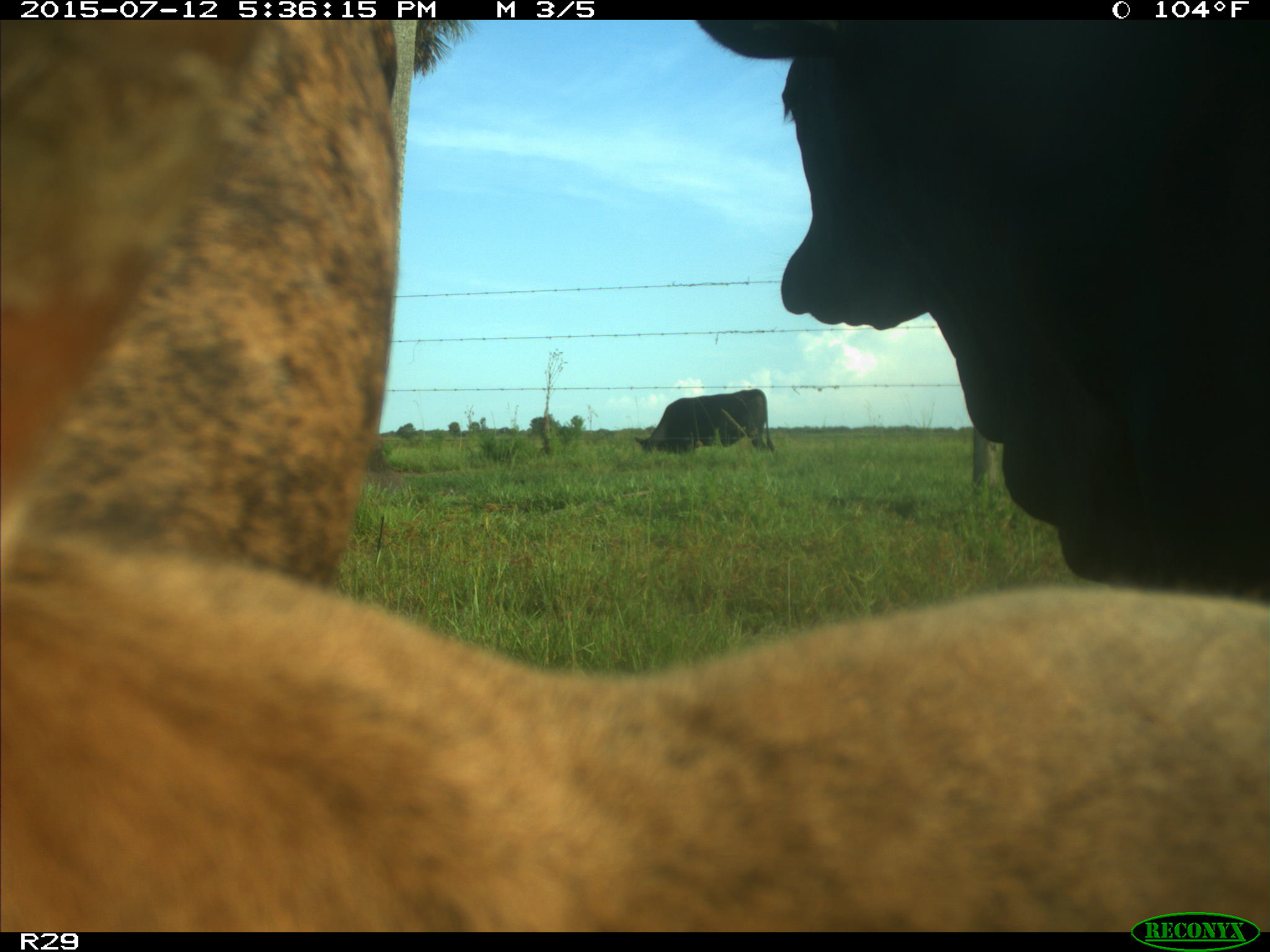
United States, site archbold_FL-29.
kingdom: Animalia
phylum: Chordata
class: Mammalia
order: Artiodactyla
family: Bovidae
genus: Bos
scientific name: Bos taurus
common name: domestic cow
Bos taurus (domestic cow).